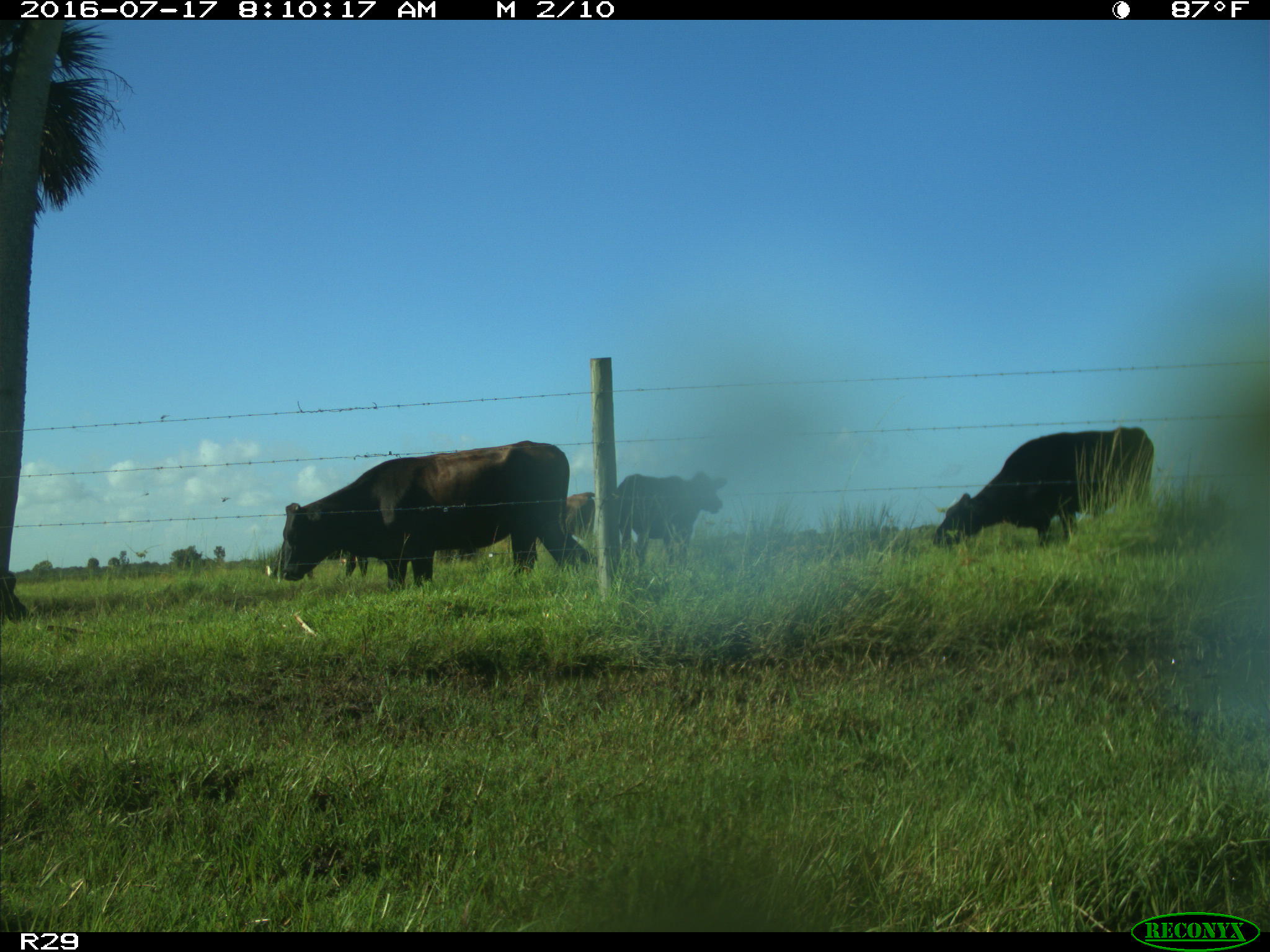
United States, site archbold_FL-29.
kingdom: Animalia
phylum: Chordata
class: Mammalia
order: Artiodactyla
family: Bovidae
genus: Bos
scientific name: Bos taurus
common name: domestic cow